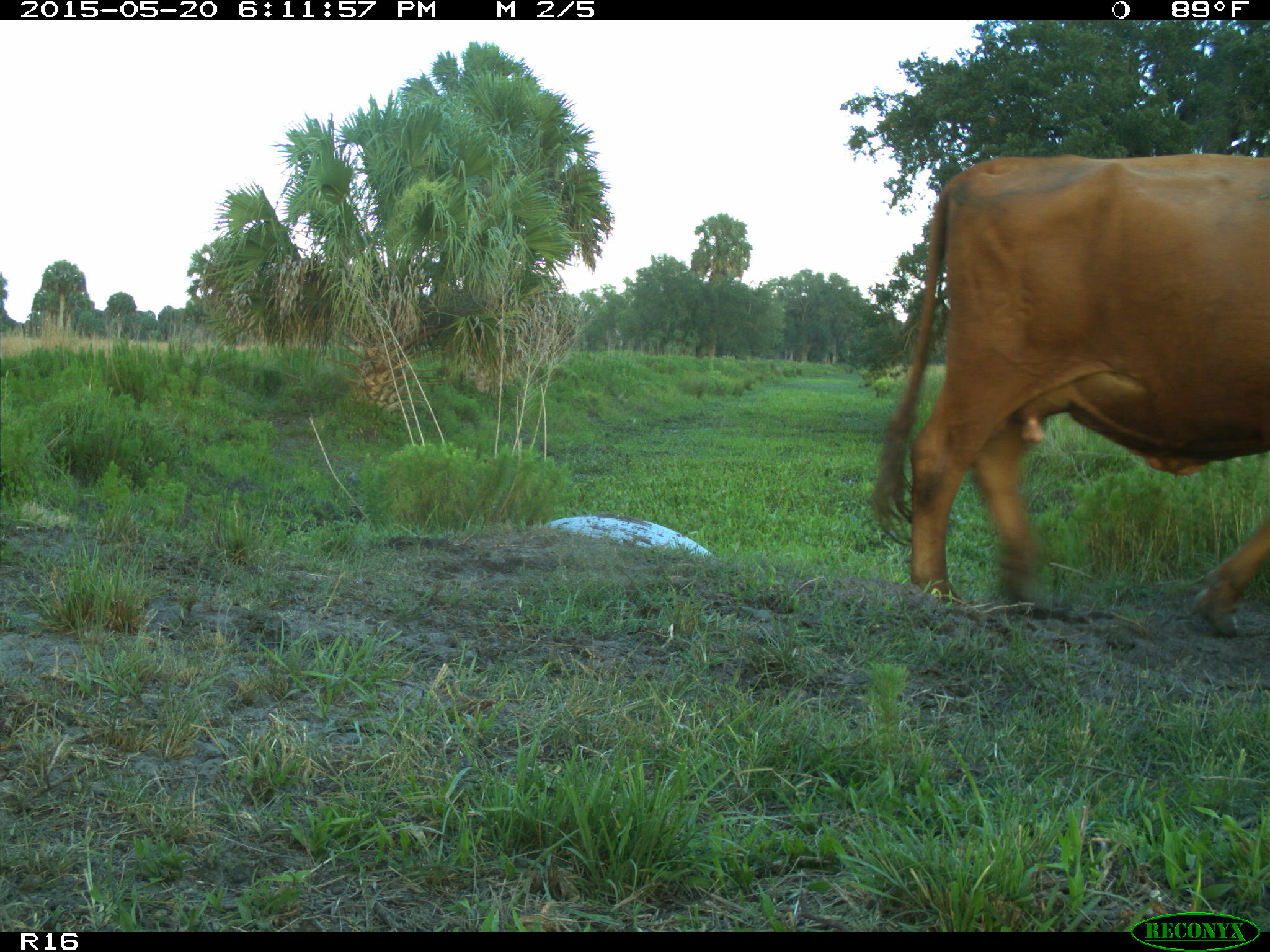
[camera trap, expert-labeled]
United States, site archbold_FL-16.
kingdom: Animalia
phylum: Chordata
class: Mammalia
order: Artiodactyla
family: Bovidae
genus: Bos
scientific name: Bos taurus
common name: domestic cow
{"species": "Bos taurus (domestic cow)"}